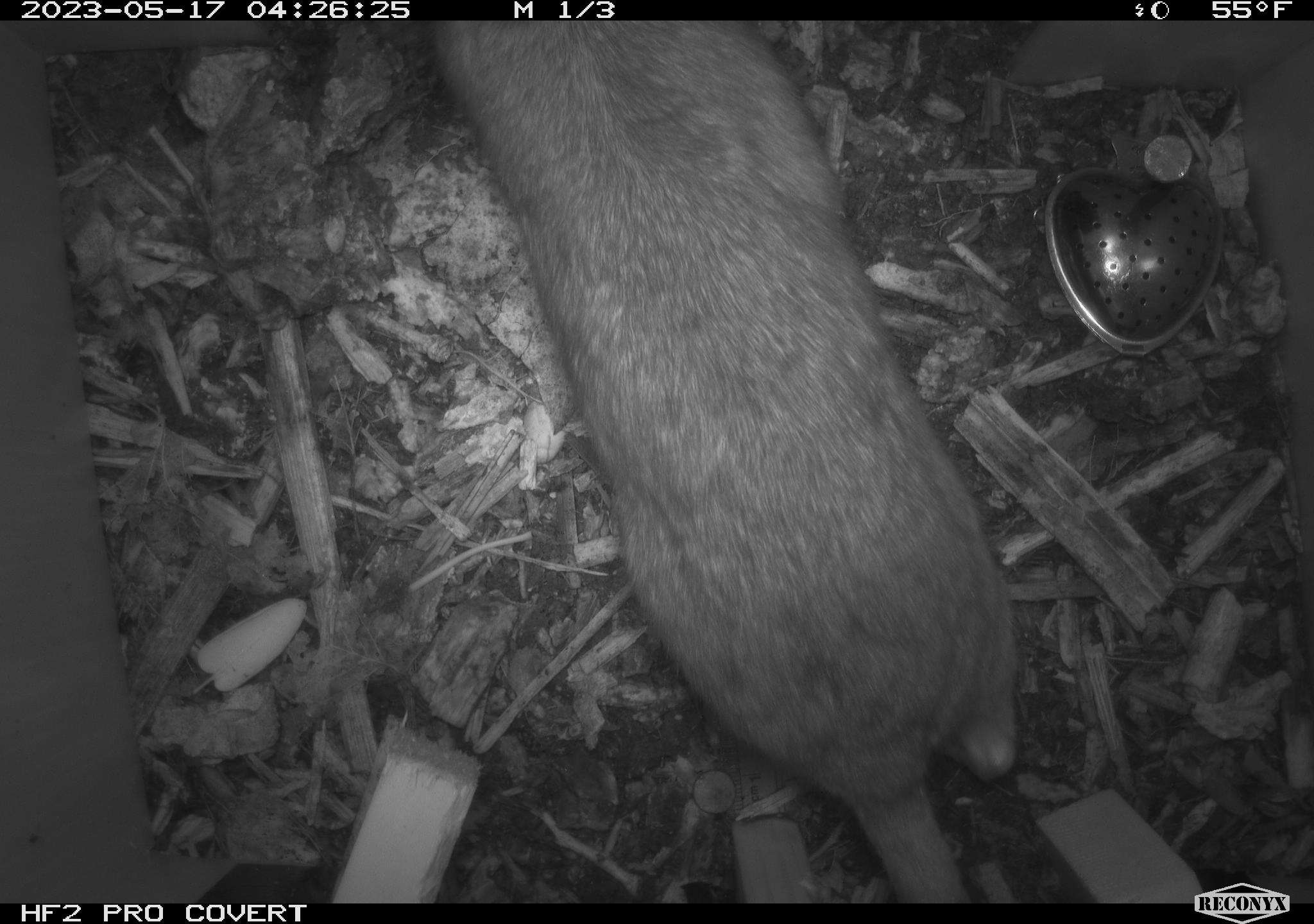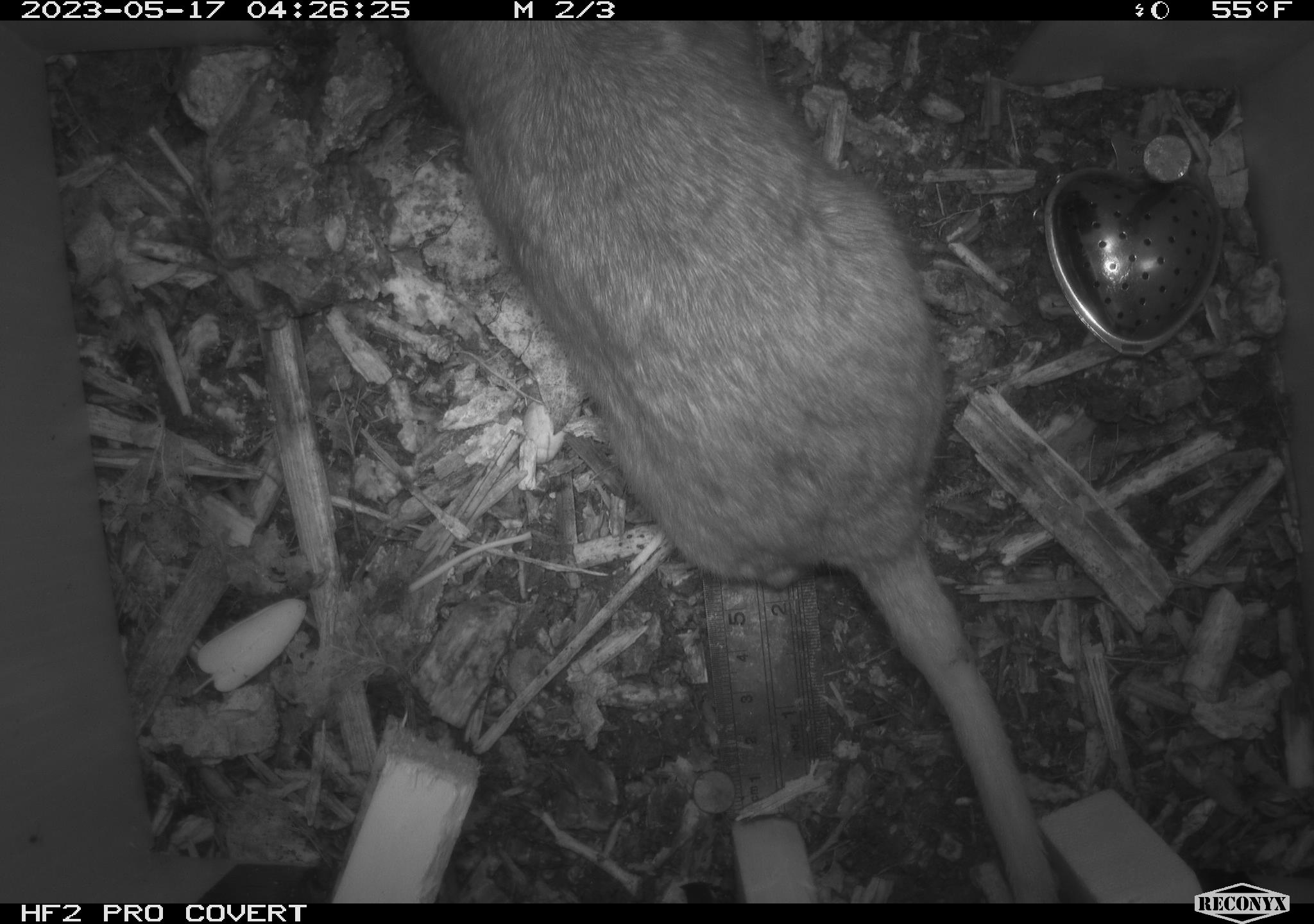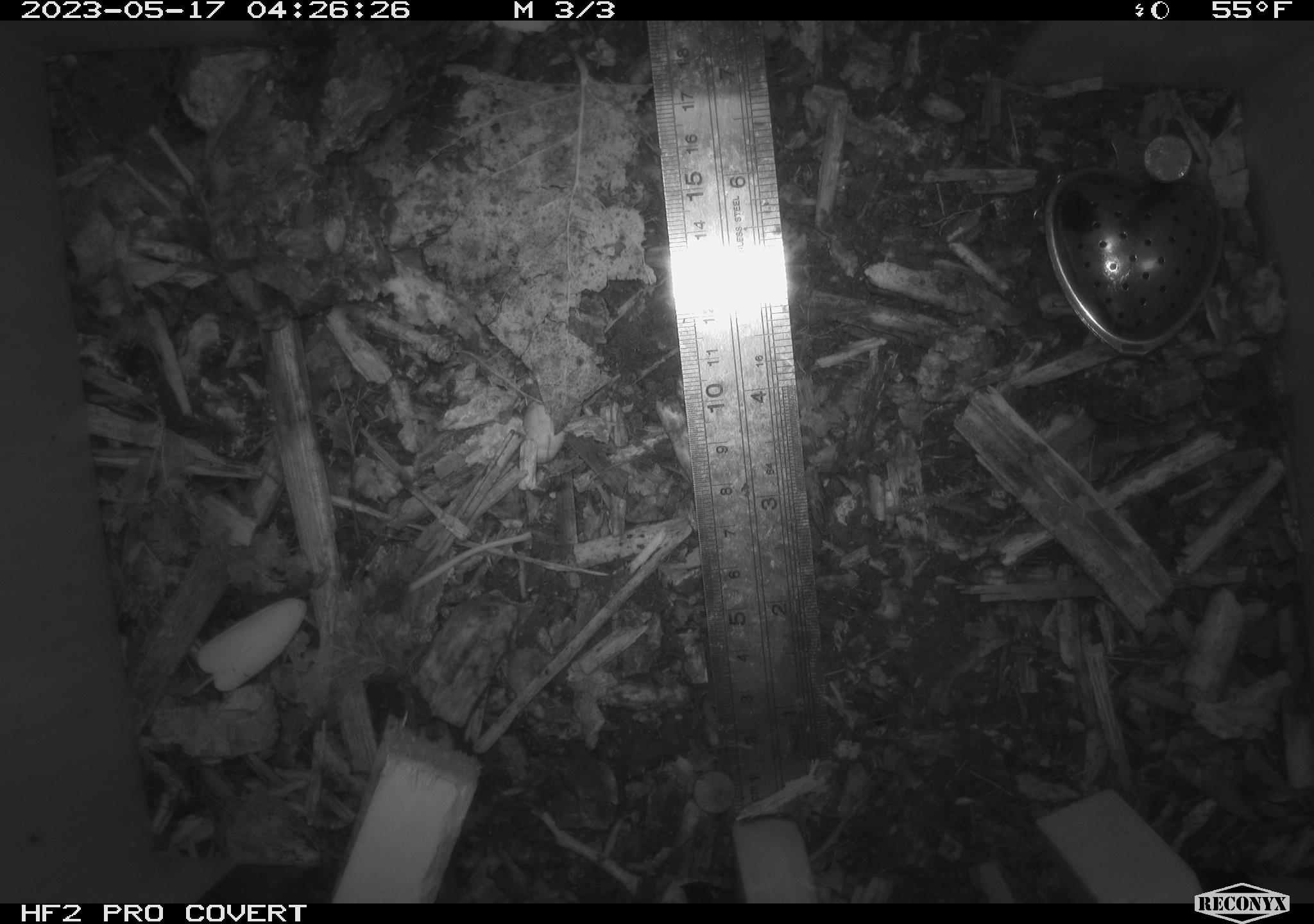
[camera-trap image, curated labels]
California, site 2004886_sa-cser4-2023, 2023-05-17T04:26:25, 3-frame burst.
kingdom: Animalia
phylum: Chordata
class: Mammalia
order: Rodentia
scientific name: Rodentia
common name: woodrat or rat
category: woodrat or rat species